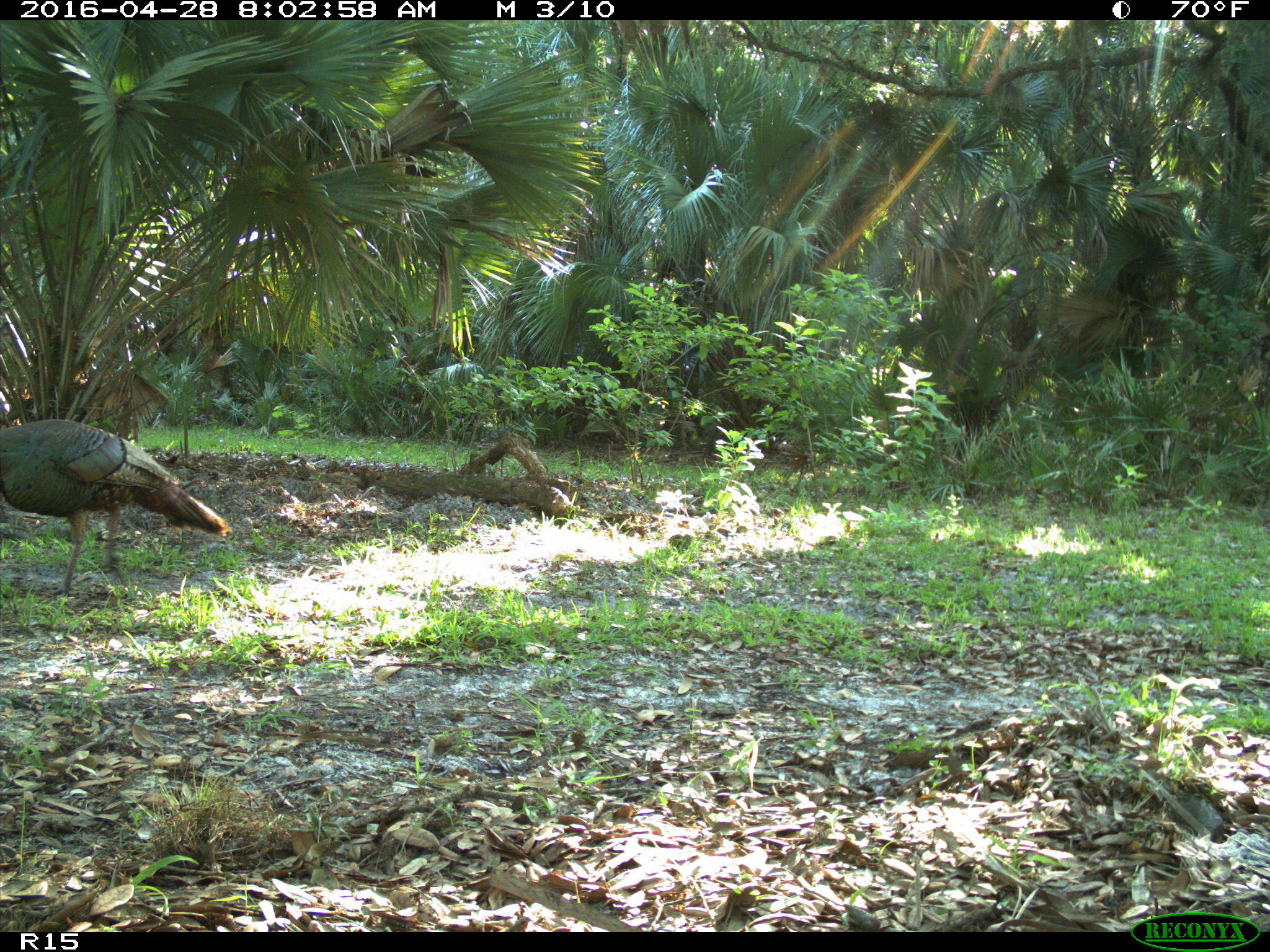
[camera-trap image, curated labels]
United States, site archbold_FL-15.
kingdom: Animalia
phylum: Chordata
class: Aves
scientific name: Aves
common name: birds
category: unidentified bird